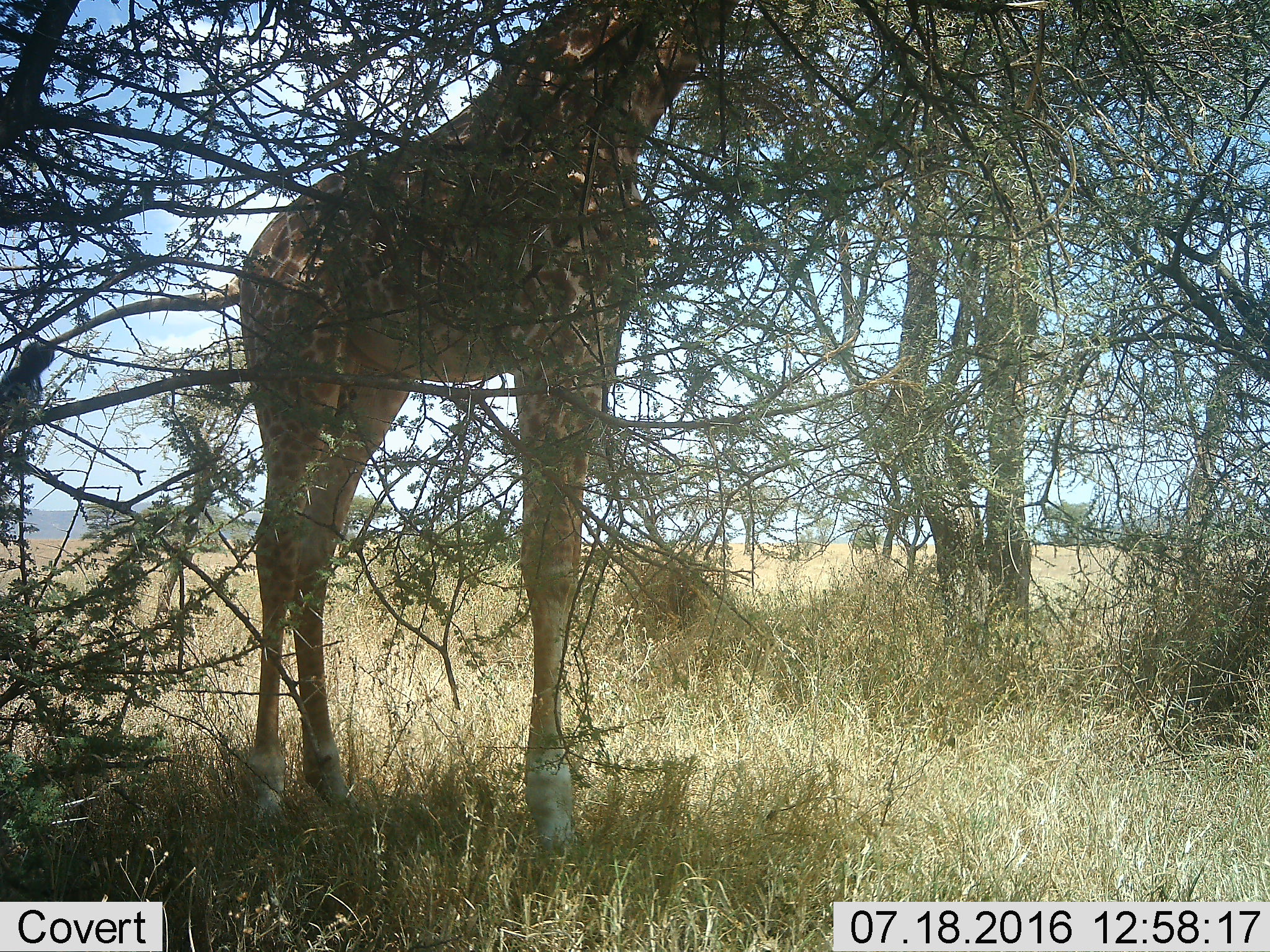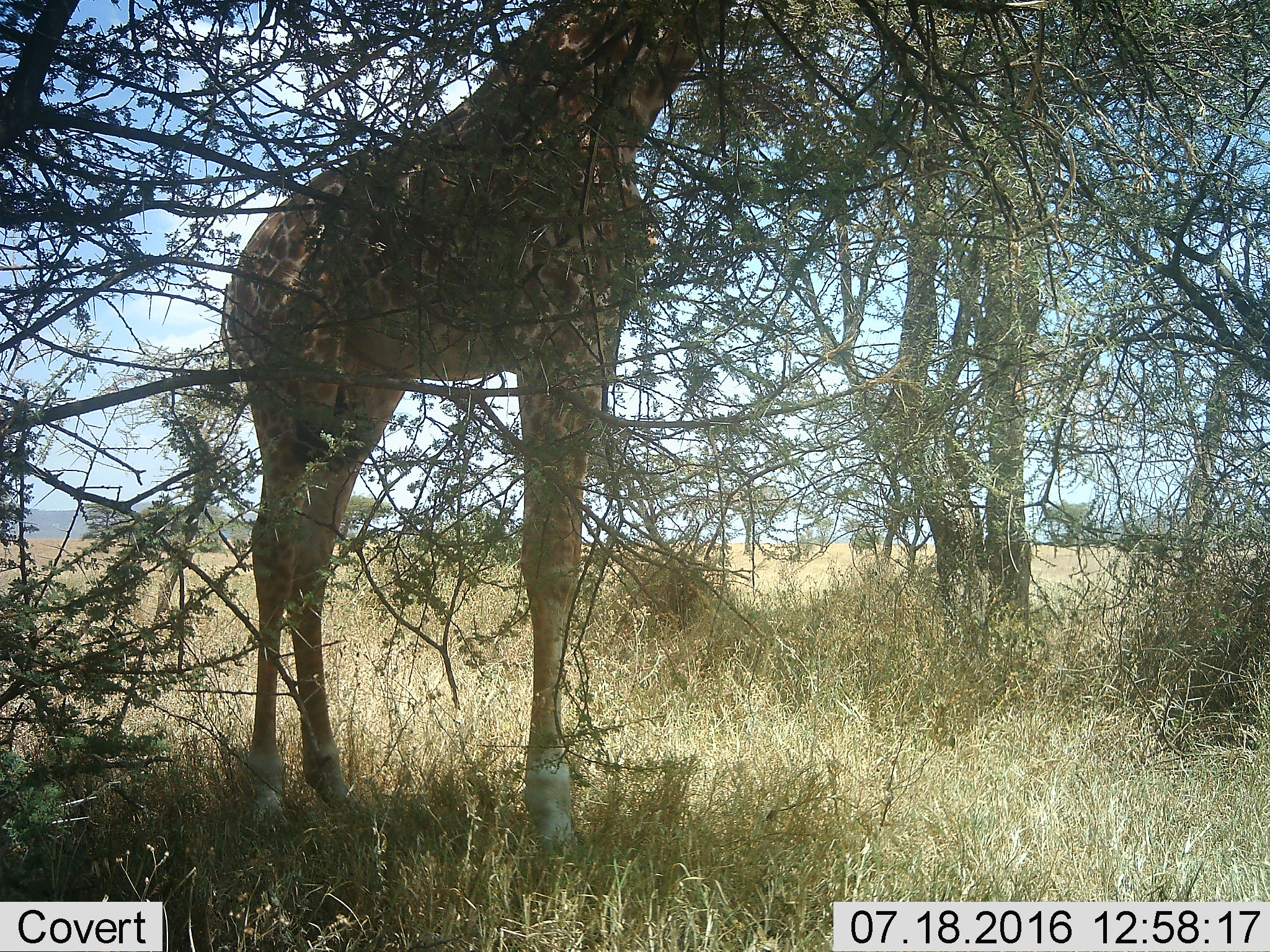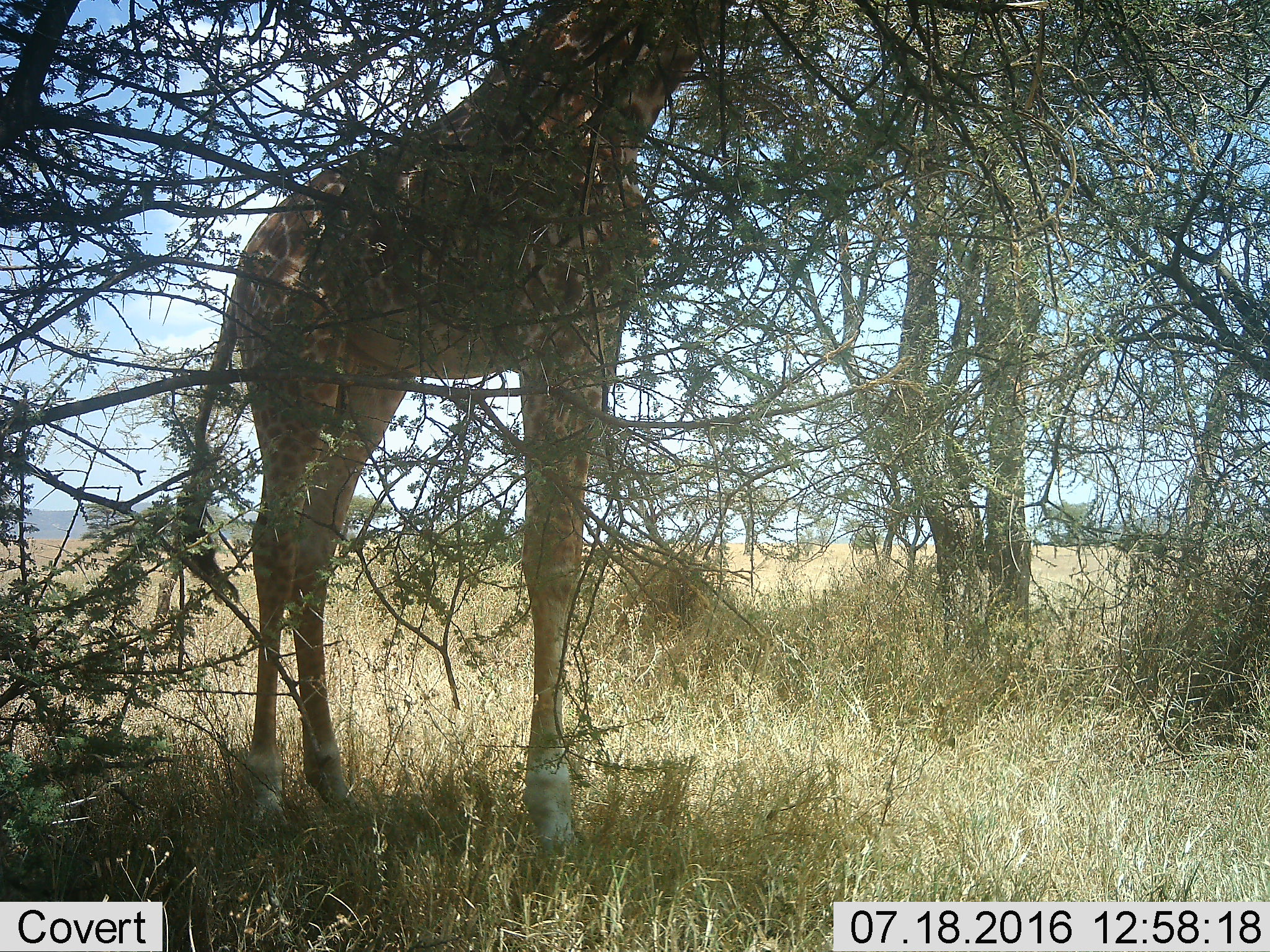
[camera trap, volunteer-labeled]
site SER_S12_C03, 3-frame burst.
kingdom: Animalia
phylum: Chordata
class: Mammalia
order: Artiodactyla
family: Giraffidae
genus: Giraffa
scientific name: Giraffa camelopardalis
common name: giraffe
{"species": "giraffe (Giraffa camelopardalis)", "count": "1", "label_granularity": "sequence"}